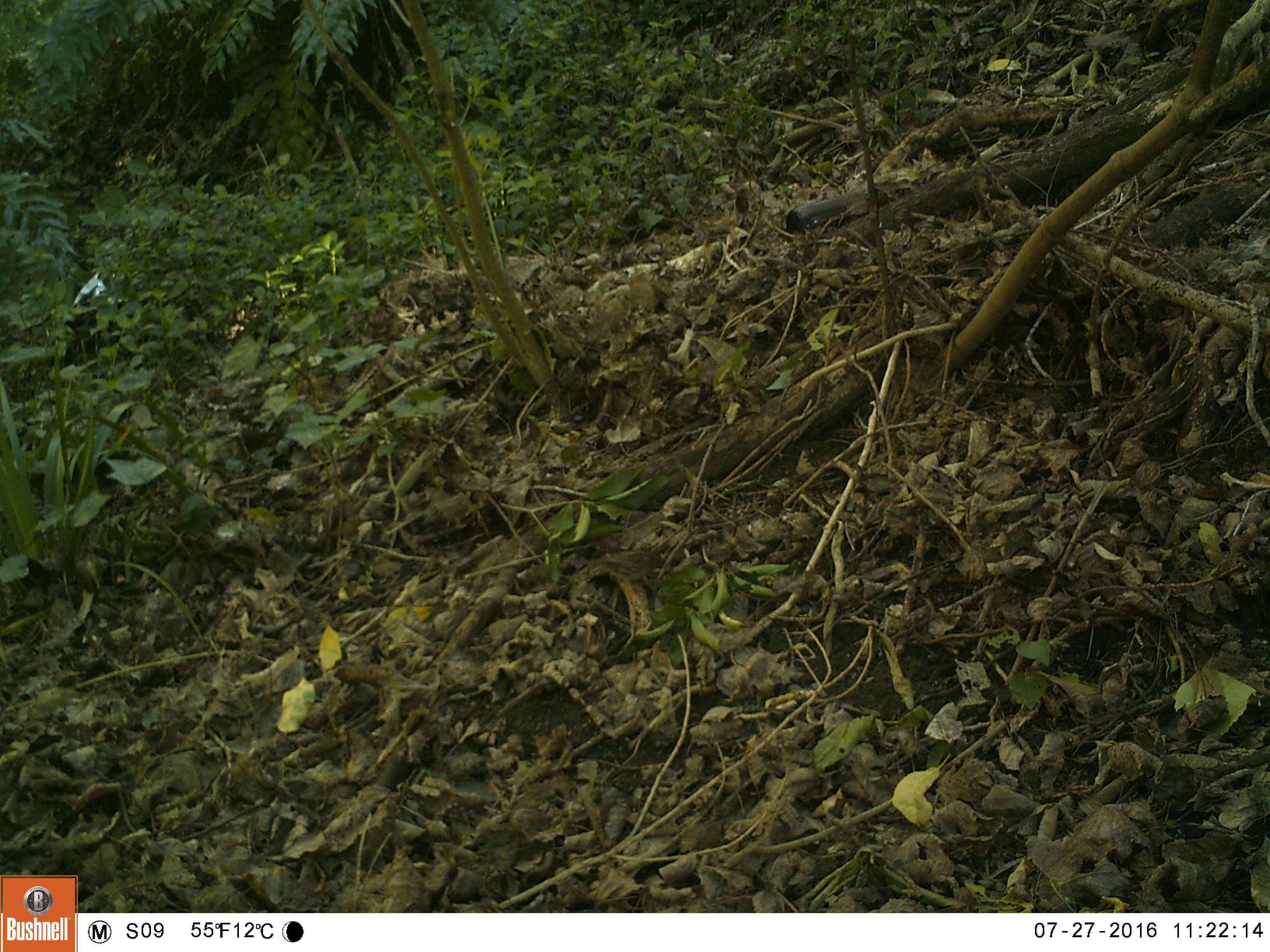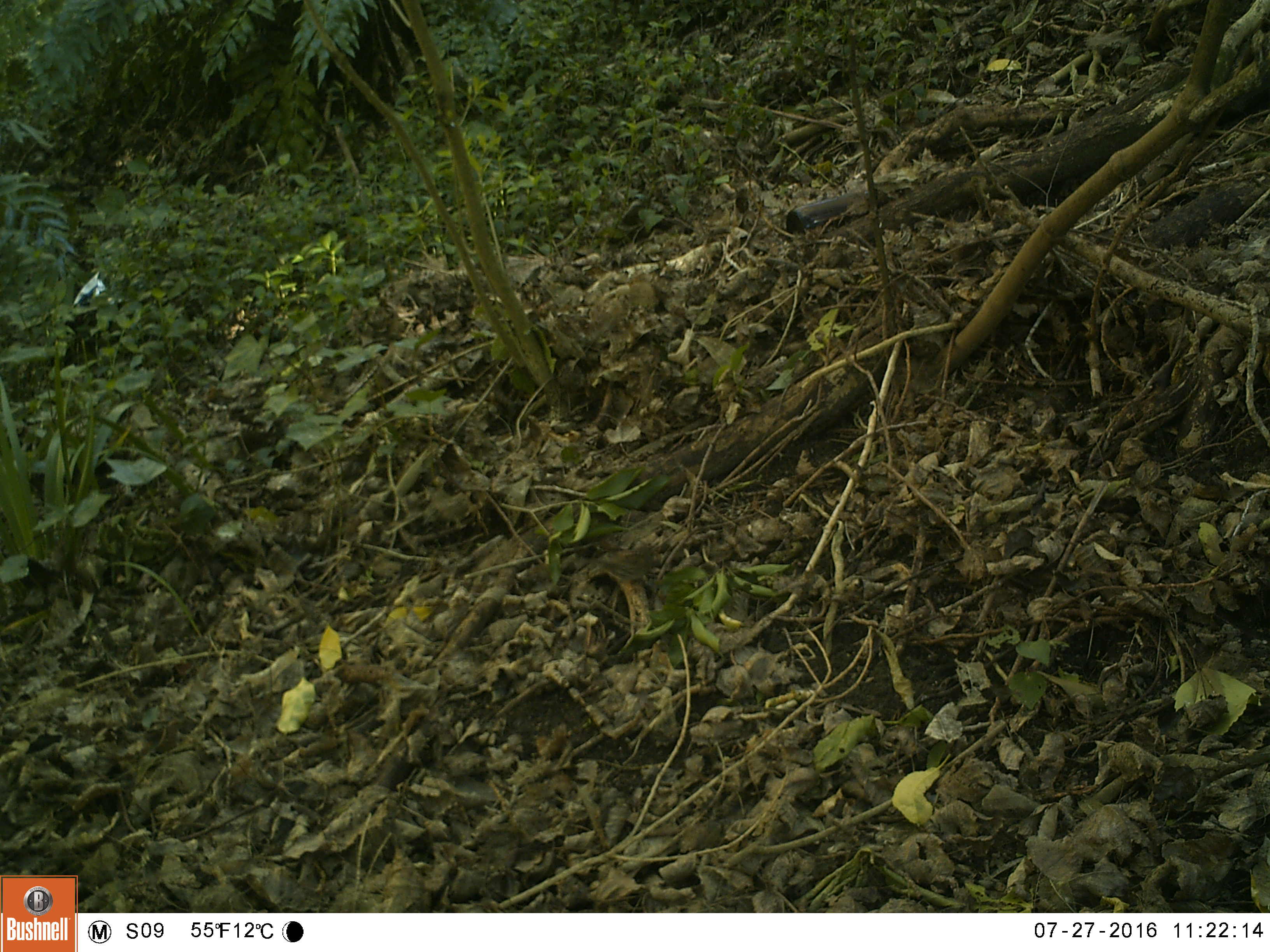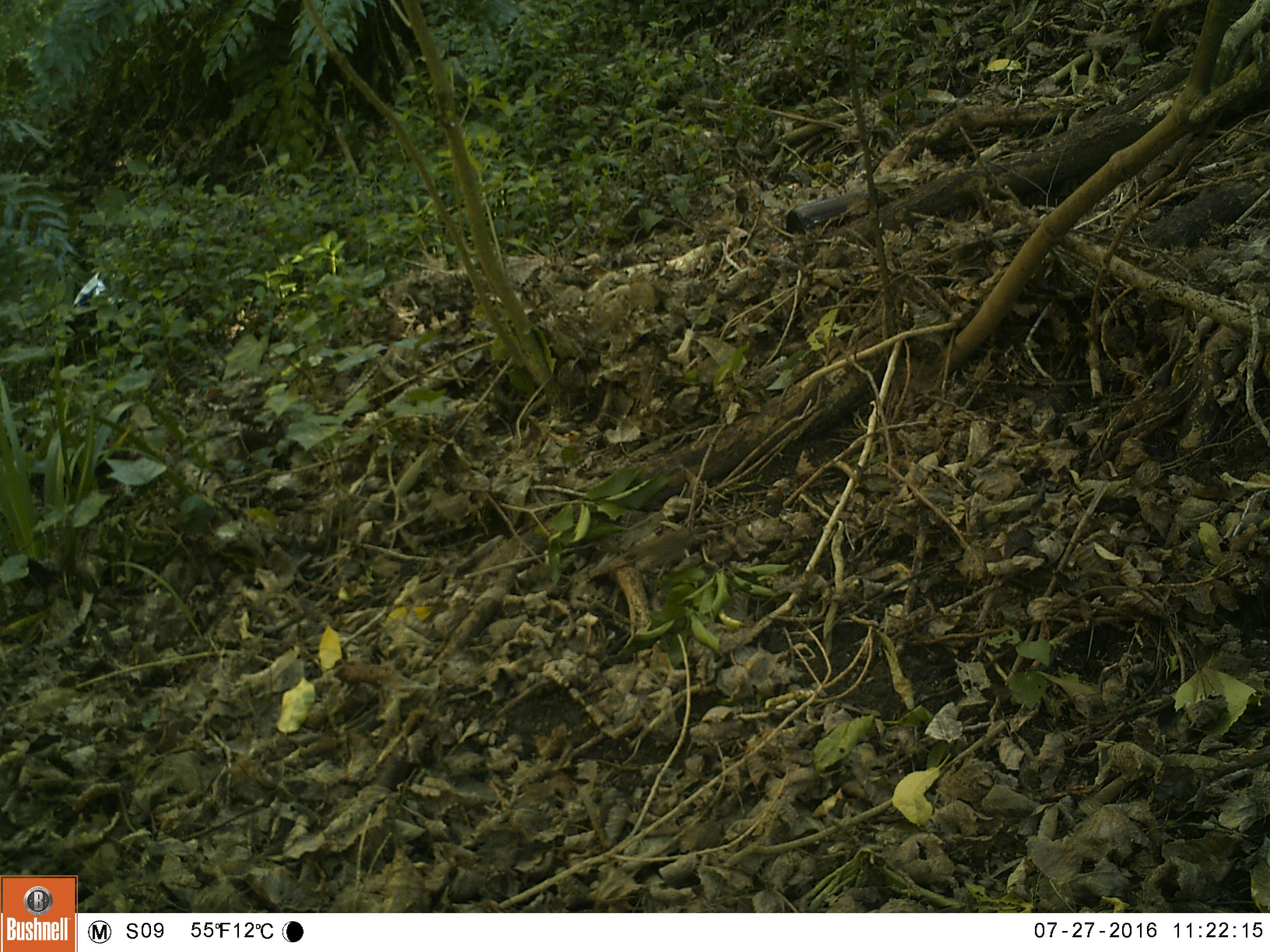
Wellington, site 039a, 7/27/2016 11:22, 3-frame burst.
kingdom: Animalia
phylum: Chordata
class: Aves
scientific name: Aves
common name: bird